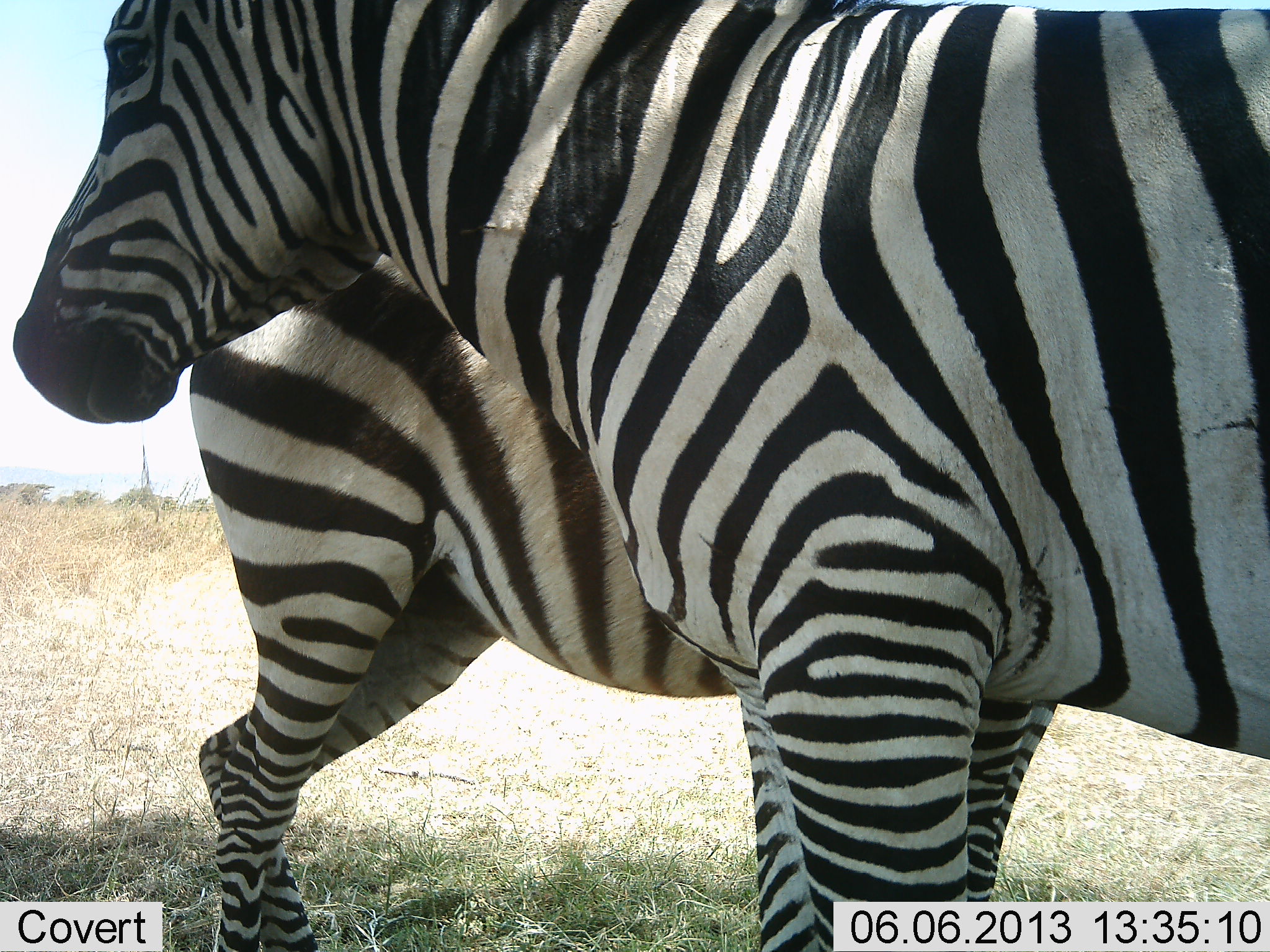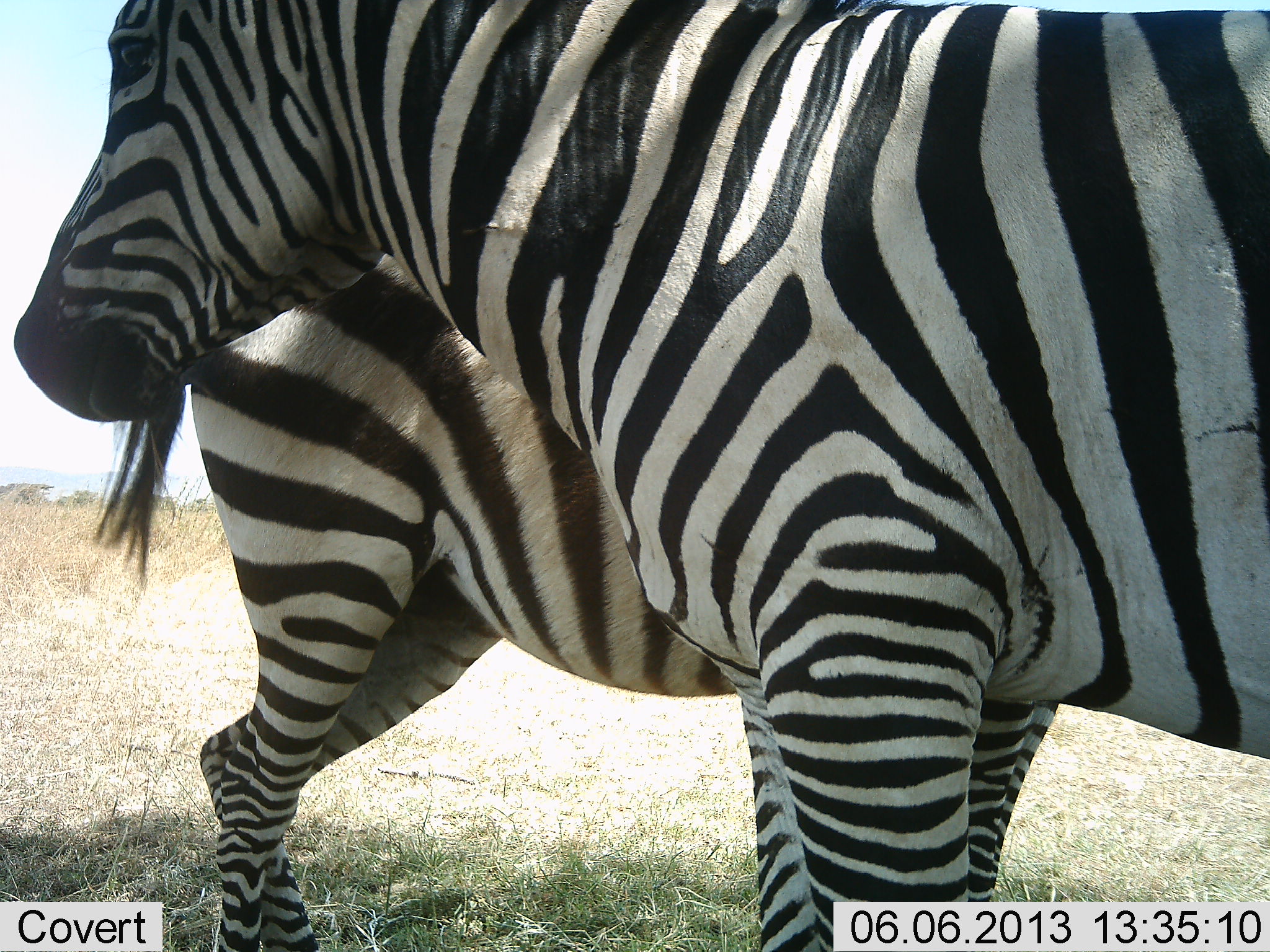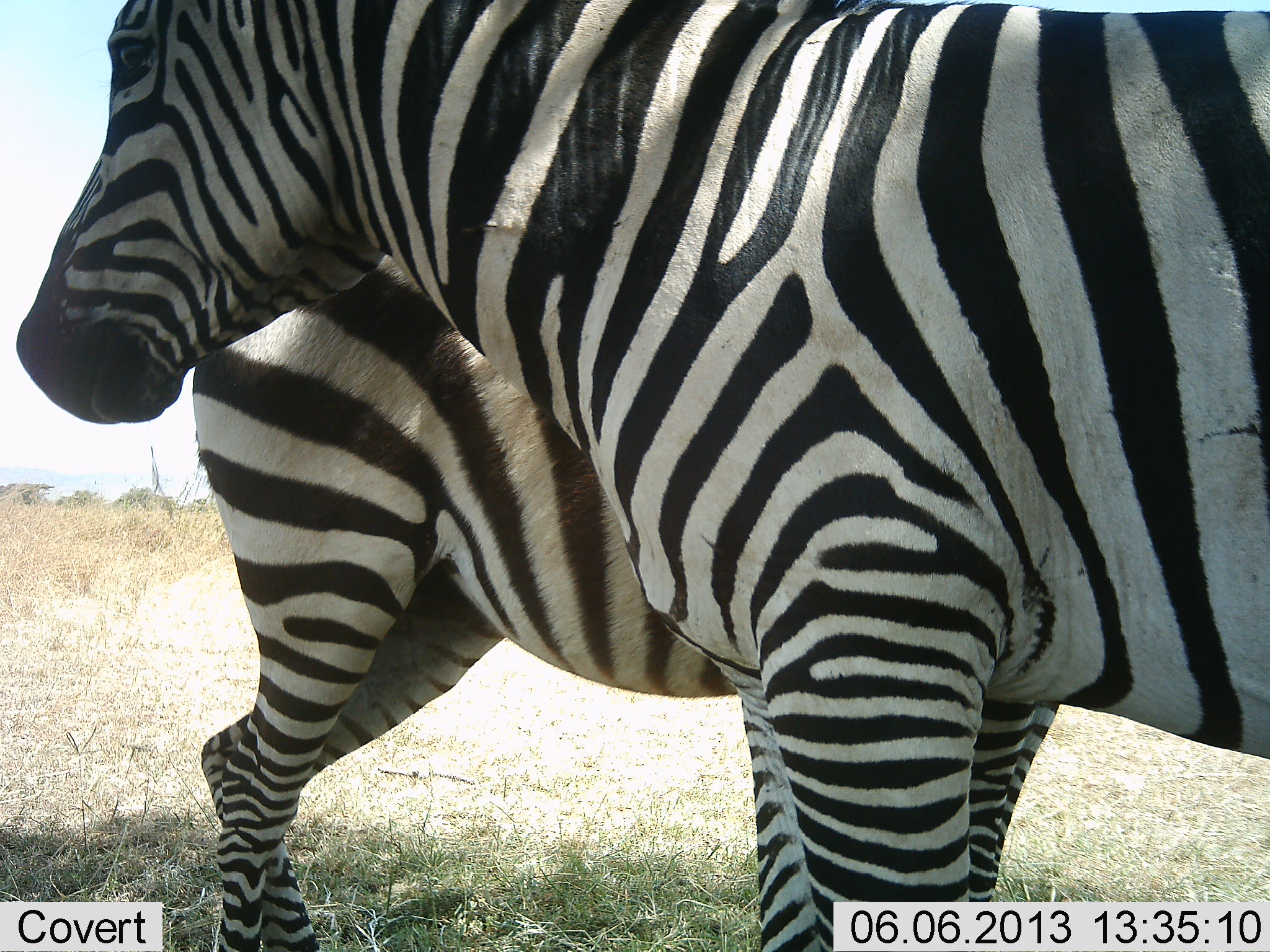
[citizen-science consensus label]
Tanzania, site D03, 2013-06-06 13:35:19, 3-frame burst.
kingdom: Animalia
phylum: Chordata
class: Mammalia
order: Perissodactyla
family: Equidae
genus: Equus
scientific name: Equus quagga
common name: plains zebra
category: zebra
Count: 2.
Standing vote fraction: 92%.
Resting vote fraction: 3%.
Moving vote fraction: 3%.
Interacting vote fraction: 8%.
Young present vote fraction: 0%.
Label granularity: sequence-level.